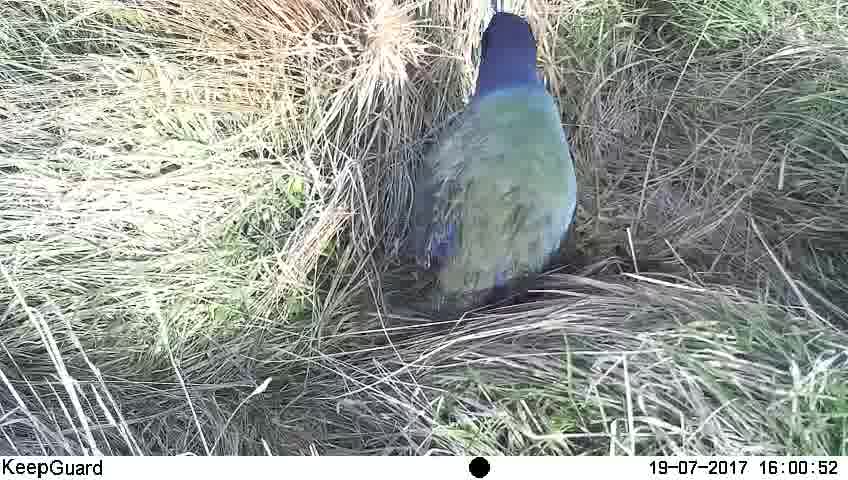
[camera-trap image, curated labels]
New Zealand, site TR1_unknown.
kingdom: Animalia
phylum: Chordata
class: Aves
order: Gruiformes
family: Rallidae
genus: Porphyrio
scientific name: Porphyrio mantelli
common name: takahe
Takahe (Porphyrio mantelli).